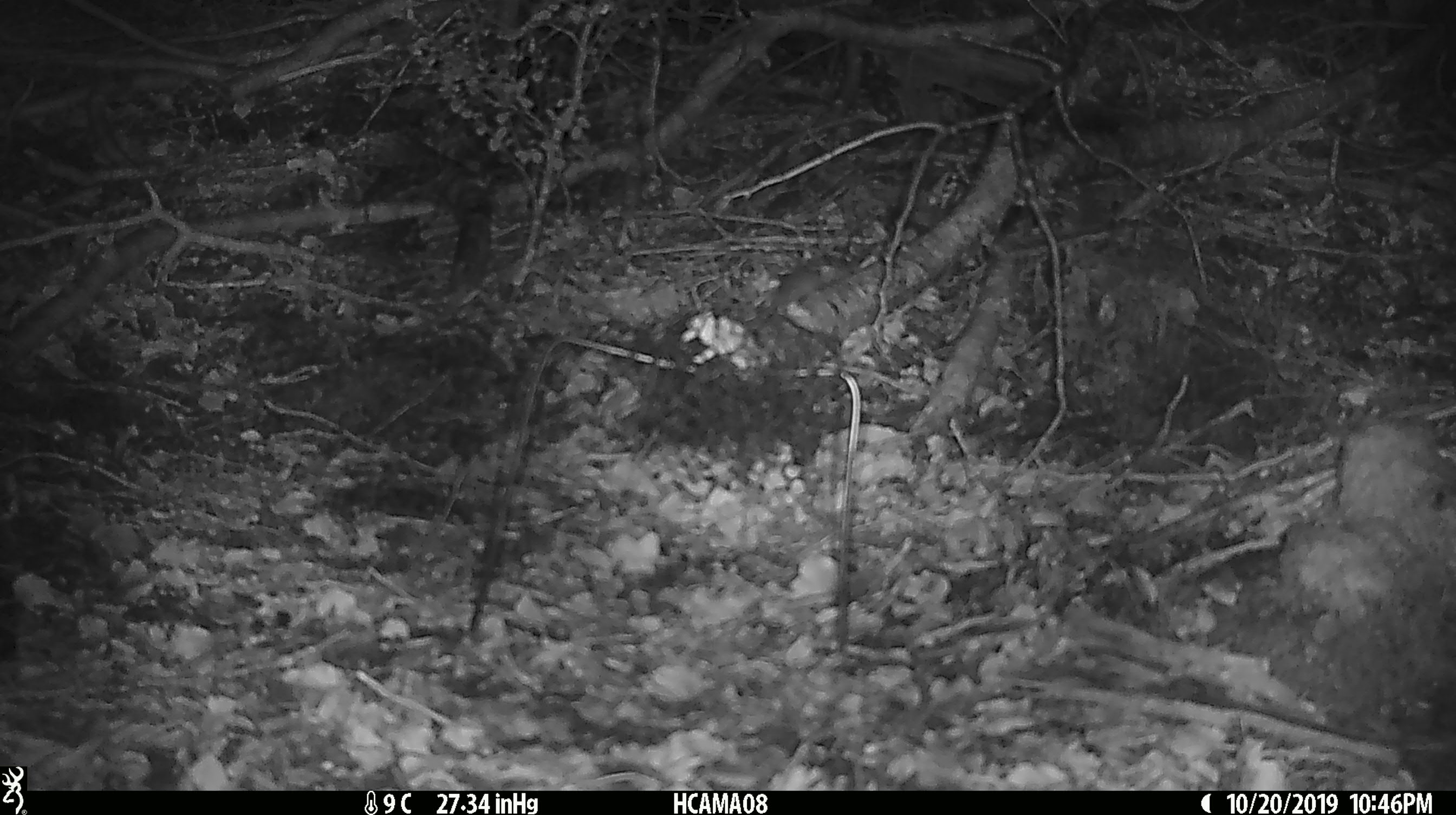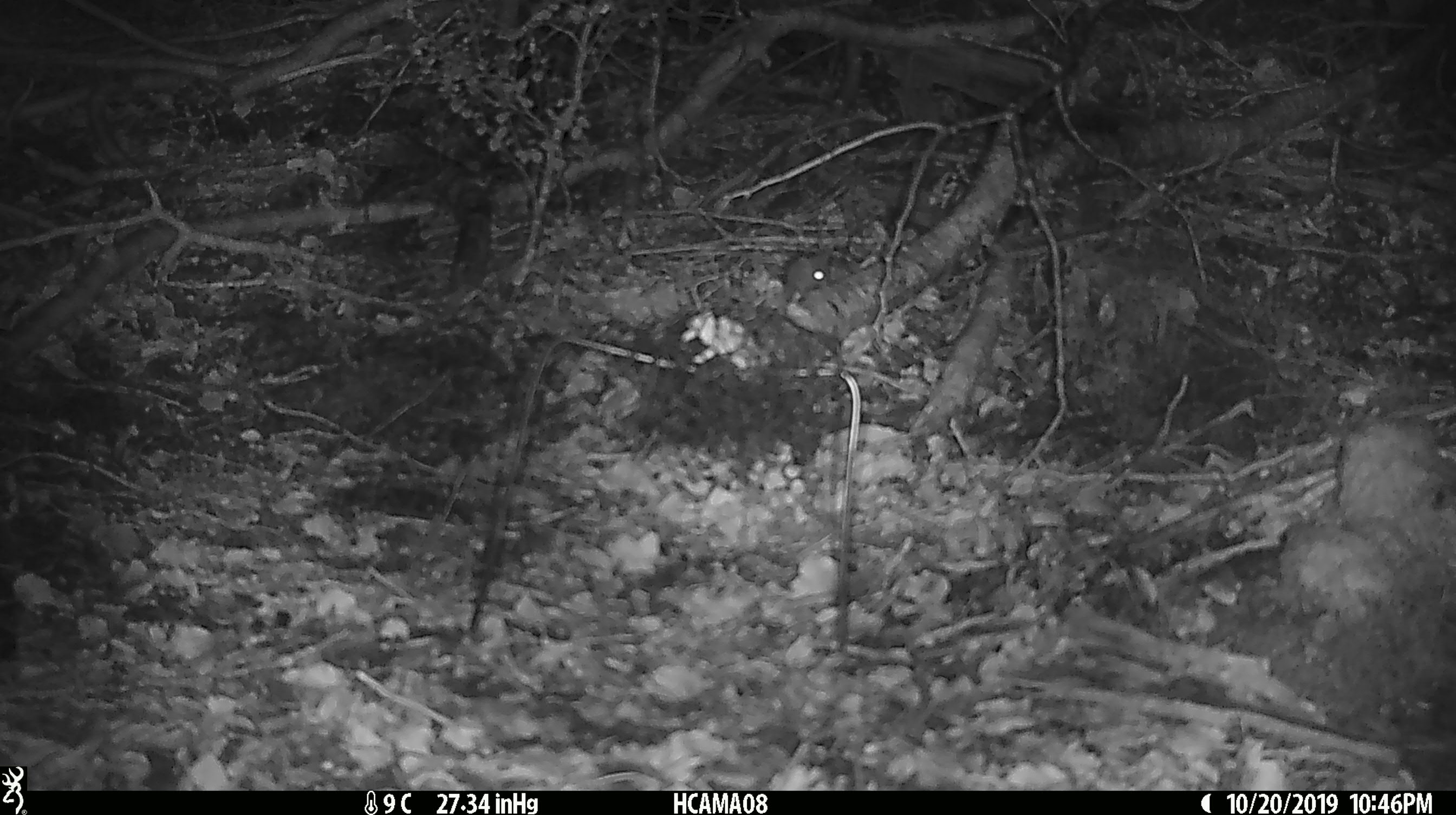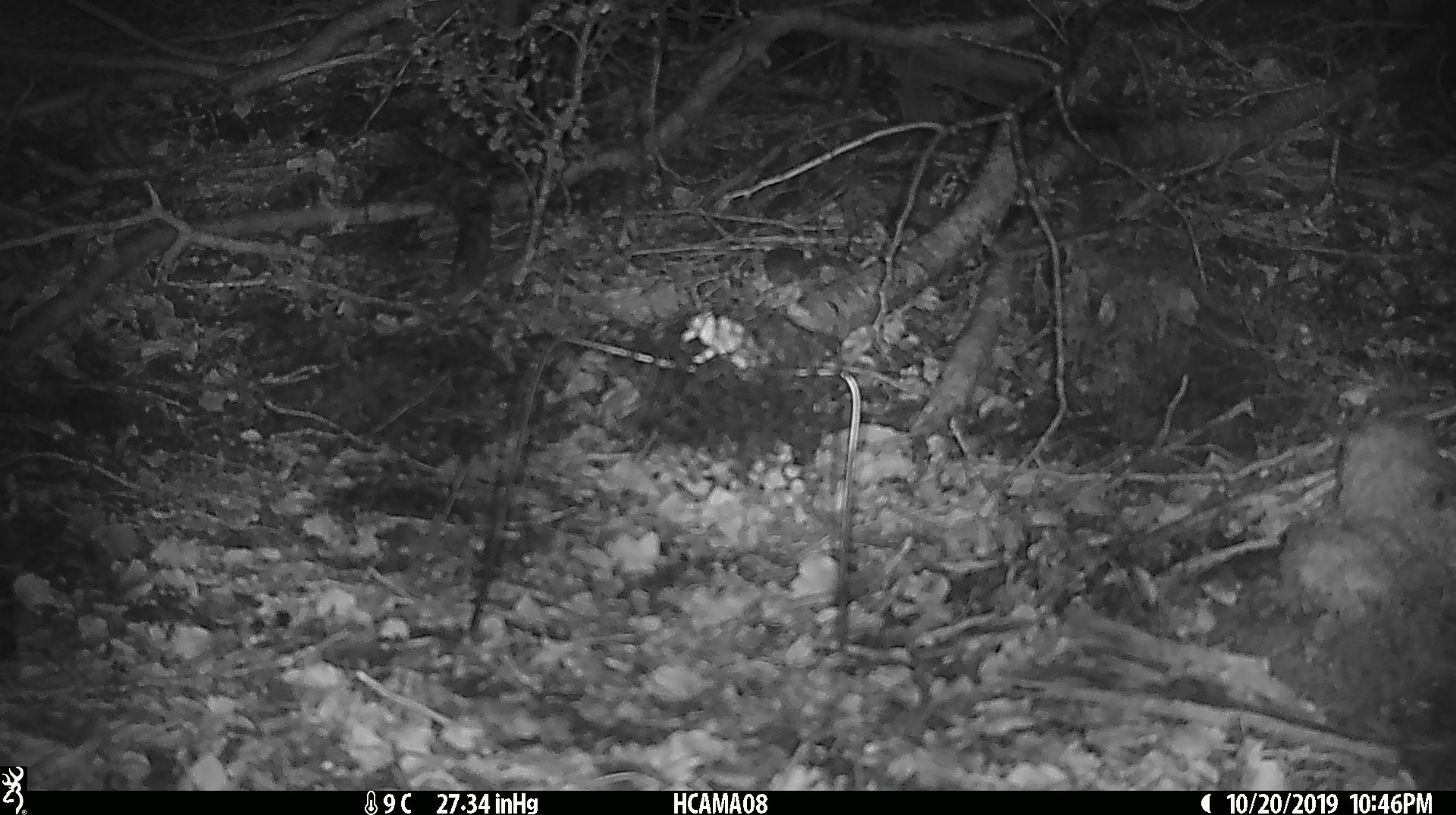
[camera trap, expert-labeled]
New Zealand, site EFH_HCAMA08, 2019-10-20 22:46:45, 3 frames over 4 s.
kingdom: Animalia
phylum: Chordata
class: Mammalia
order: Rodentia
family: Muridae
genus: Mus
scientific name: Mus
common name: mouse